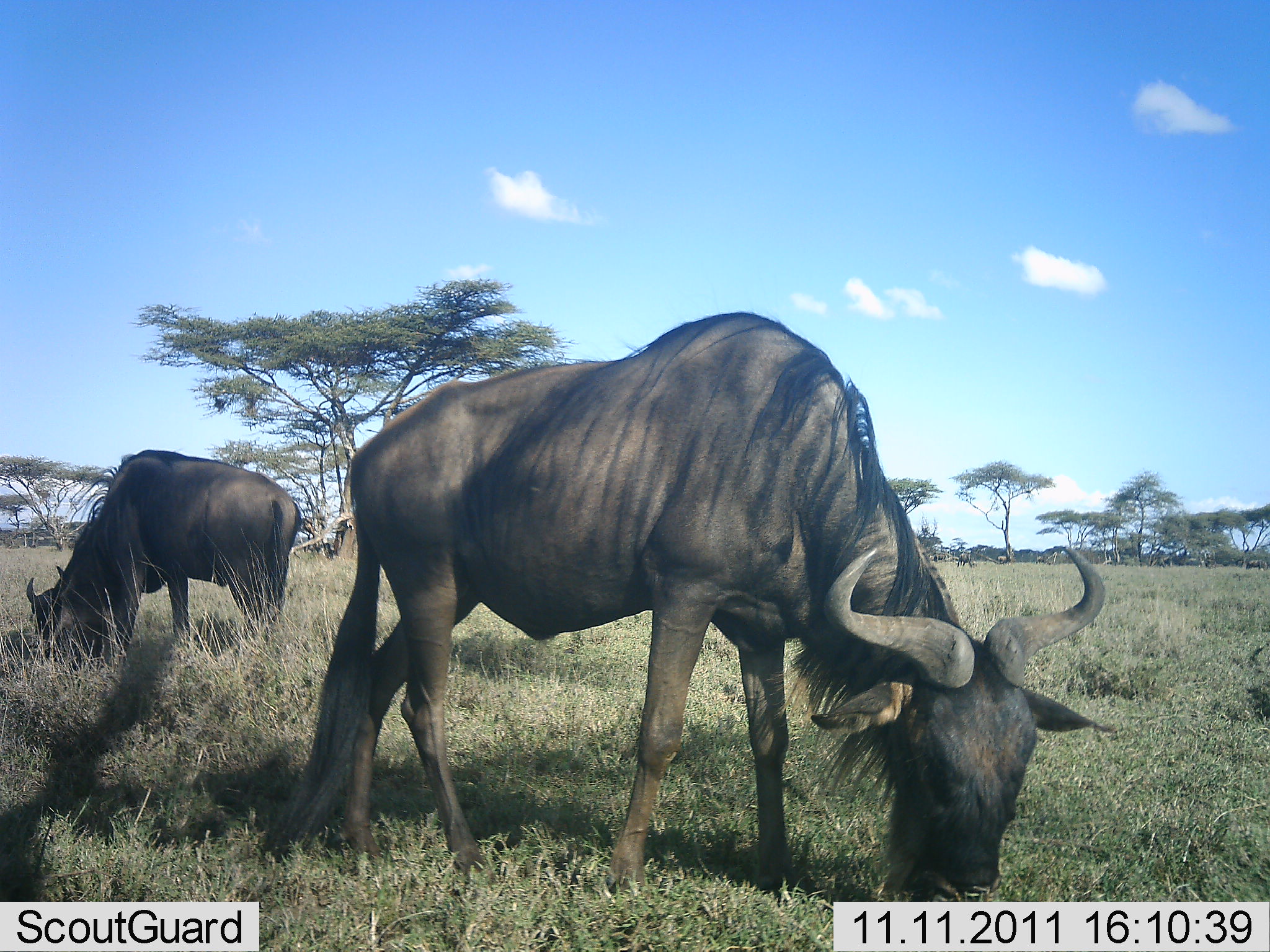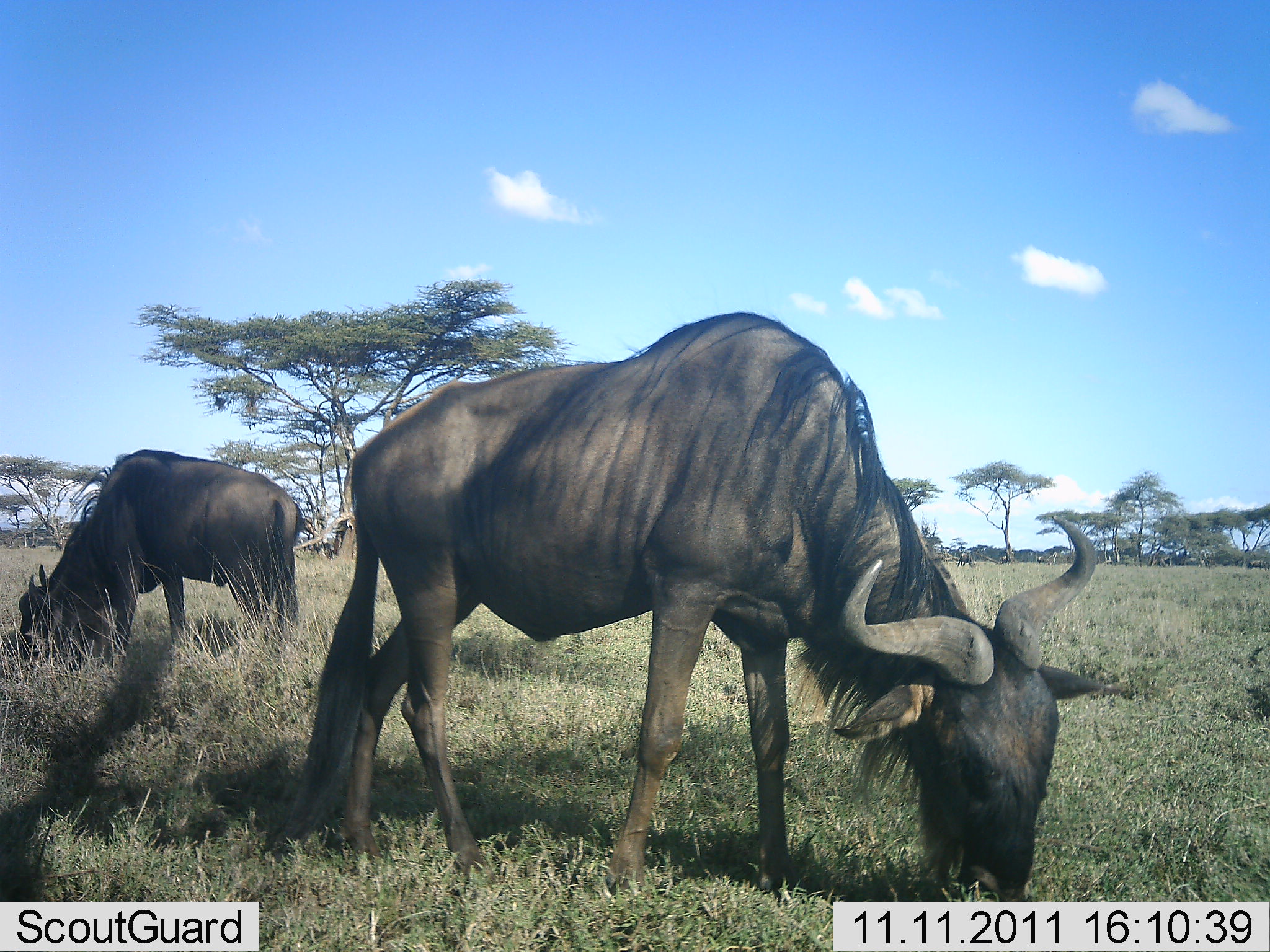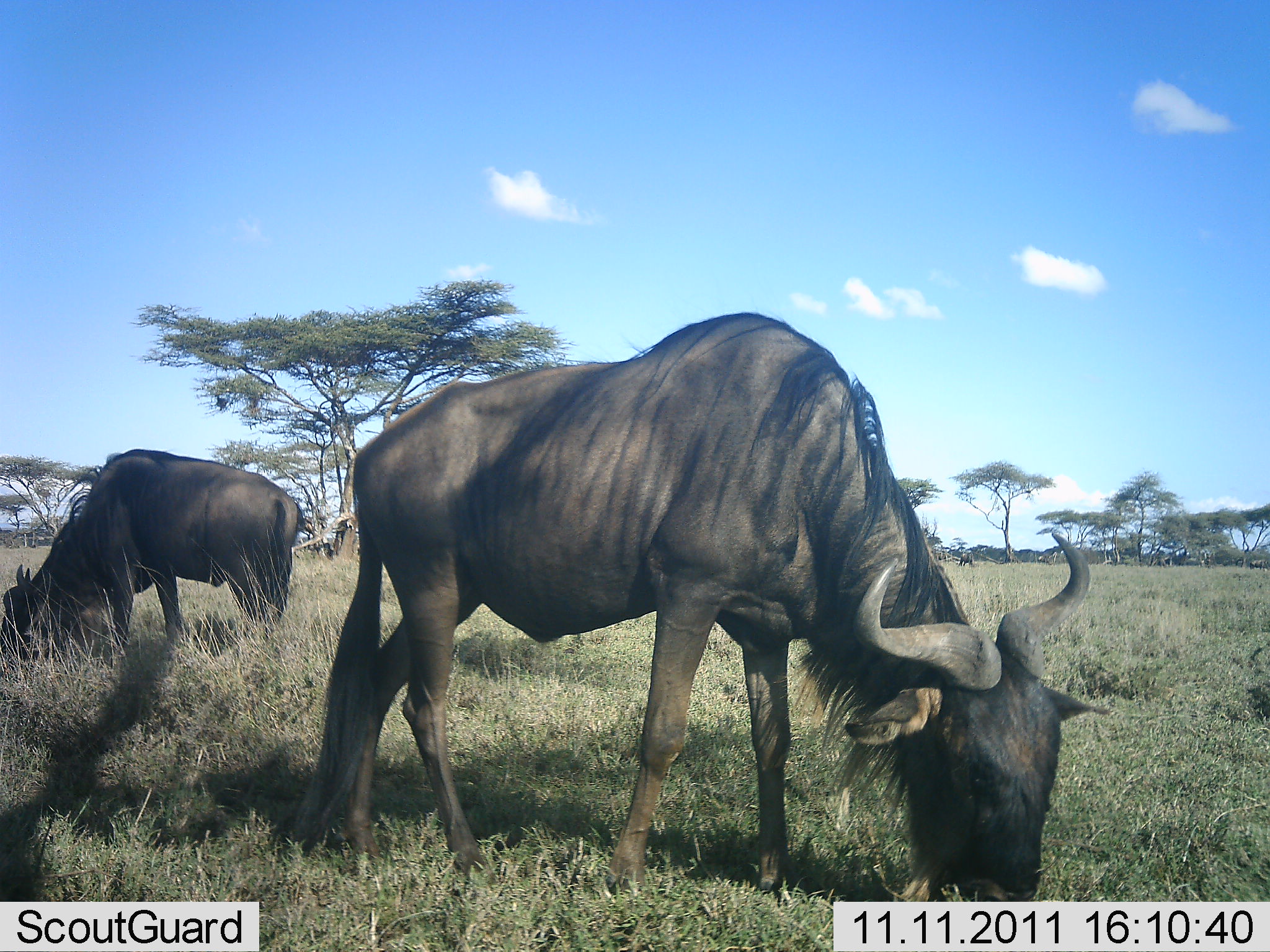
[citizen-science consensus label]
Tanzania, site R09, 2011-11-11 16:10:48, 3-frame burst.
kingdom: Animalia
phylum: Chordata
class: Mammalia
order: Artiodactyla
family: Bovidae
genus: Connochaetes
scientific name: Connochaetes taurinus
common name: blue wildebeest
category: wildebeest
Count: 2.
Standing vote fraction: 15%.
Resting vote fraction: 0%.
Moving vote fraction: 0%.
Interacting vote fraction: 8%.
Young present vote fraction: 0%.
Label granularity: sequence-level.